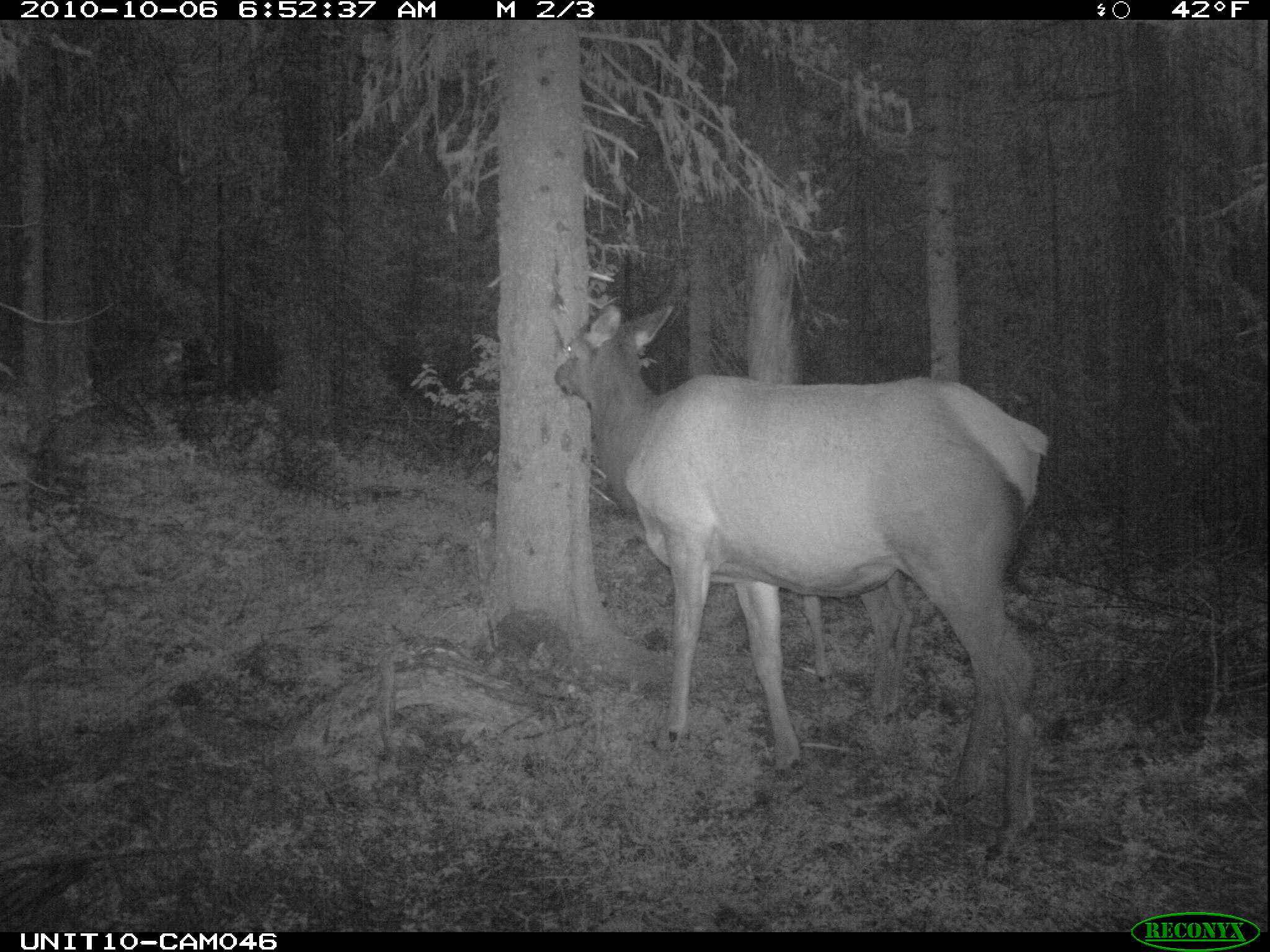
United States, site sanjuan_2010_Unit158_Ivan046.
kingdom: Animalia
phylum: Chordata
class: Mammalia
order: Artiodactyla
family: Cervidae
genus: Cervus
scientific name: Cervus elaphus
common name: red deer